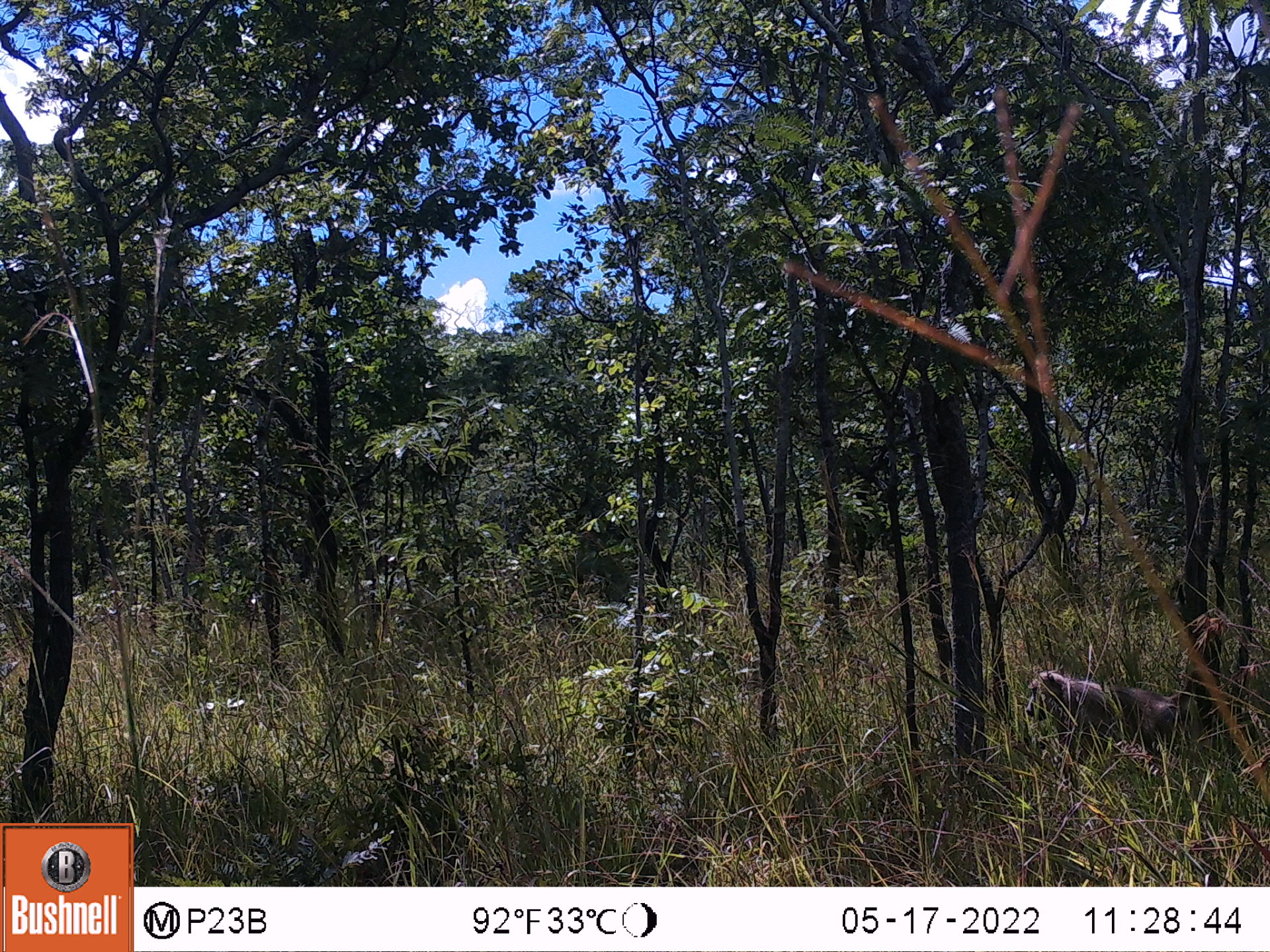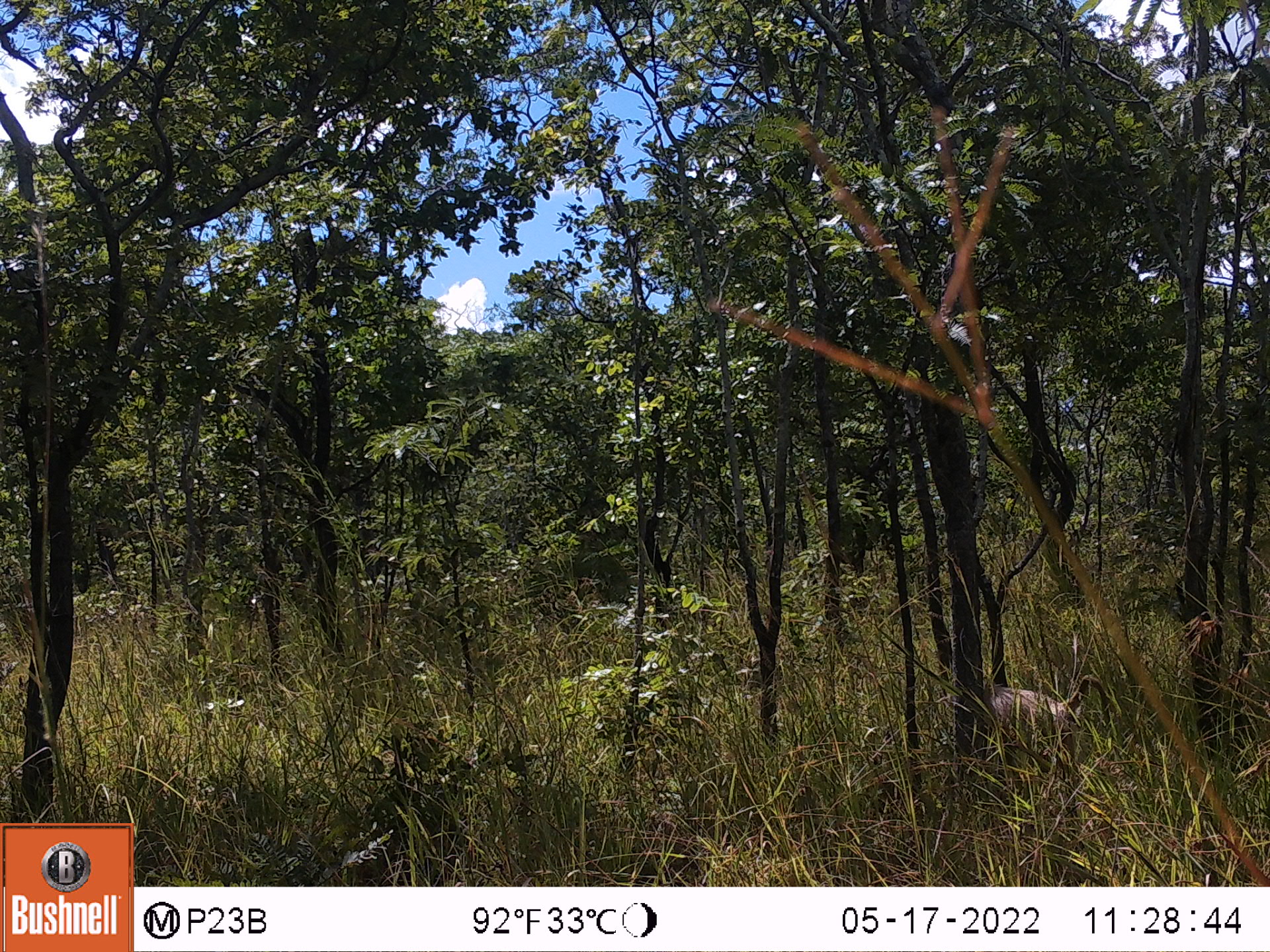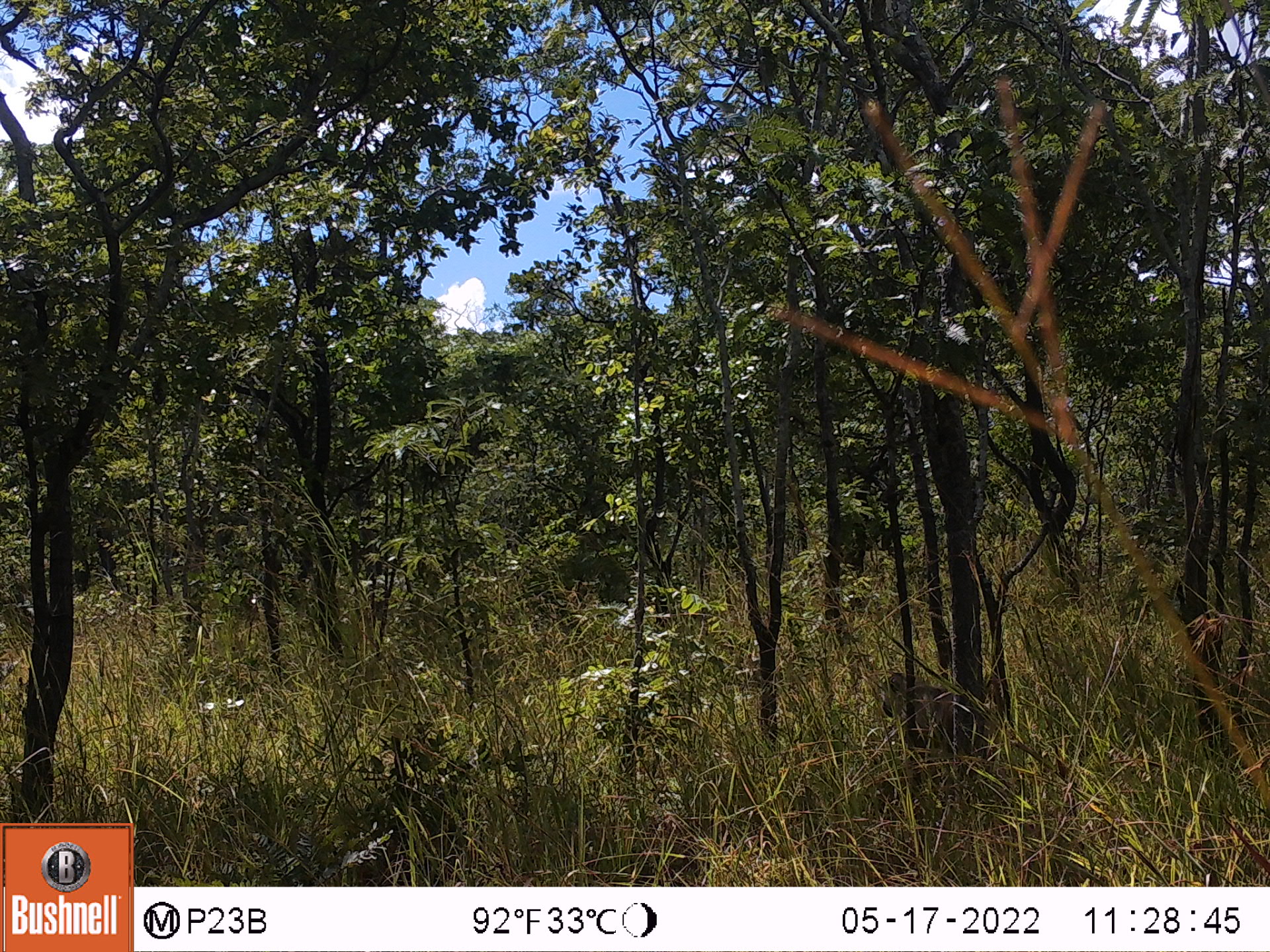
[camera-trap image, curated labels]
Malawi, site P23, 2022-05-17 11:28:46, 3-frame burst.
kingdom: Animalia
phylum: Chordata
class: Mammalia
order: Artiodactyla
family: Suidae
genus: Phacochoerus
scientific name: Phacochoerus africanus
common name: common warthog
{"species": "common warthog (Phacochoerus africanus)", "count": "1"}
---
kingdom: Animalia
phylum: Chordata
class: Mammalia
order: Primates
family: Cercopithecidae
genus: Papio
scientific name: Papio cynocephalus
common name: yellow baboon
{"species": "yellow baboon (Papio cynocephalus)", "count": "1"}